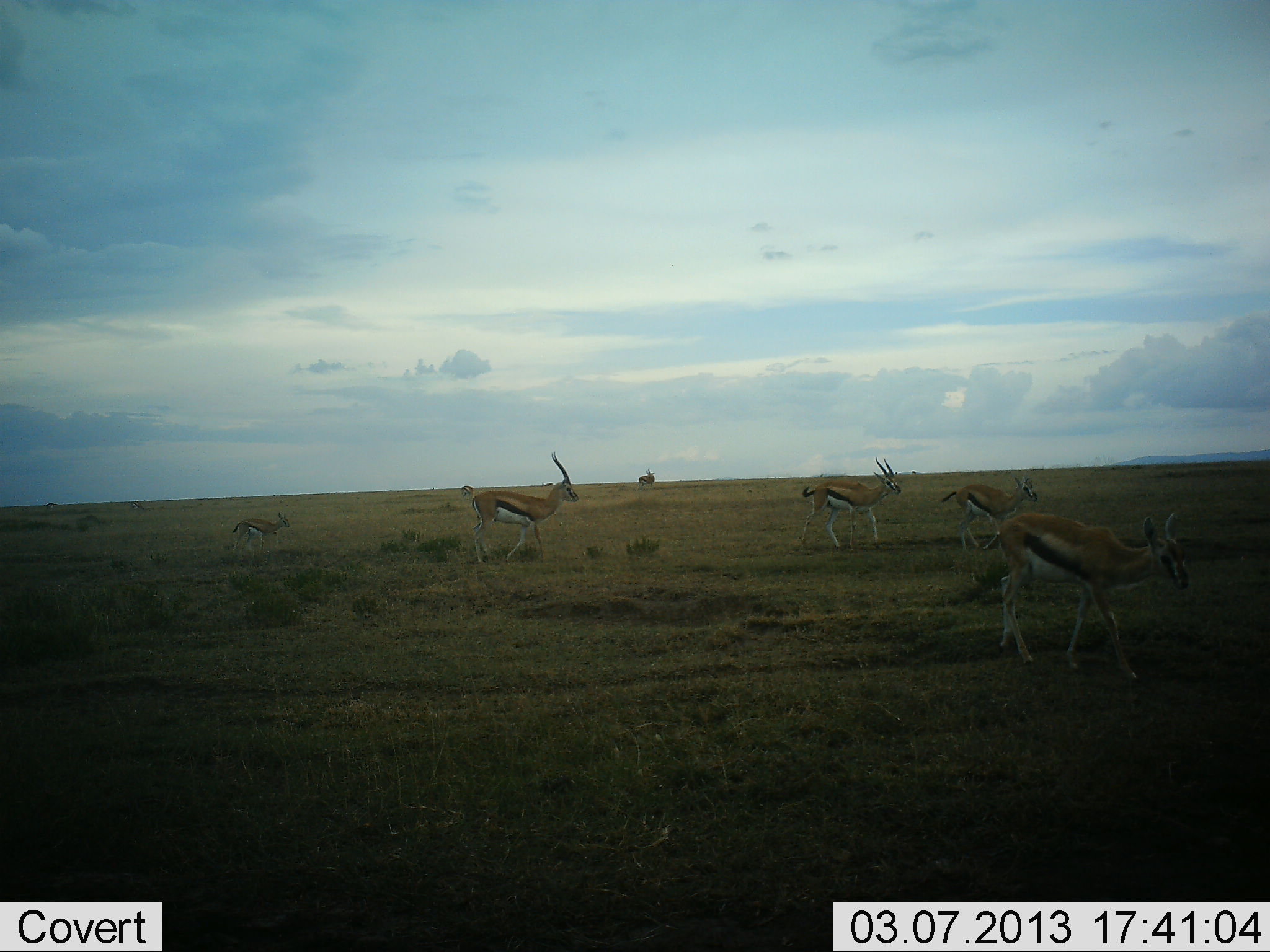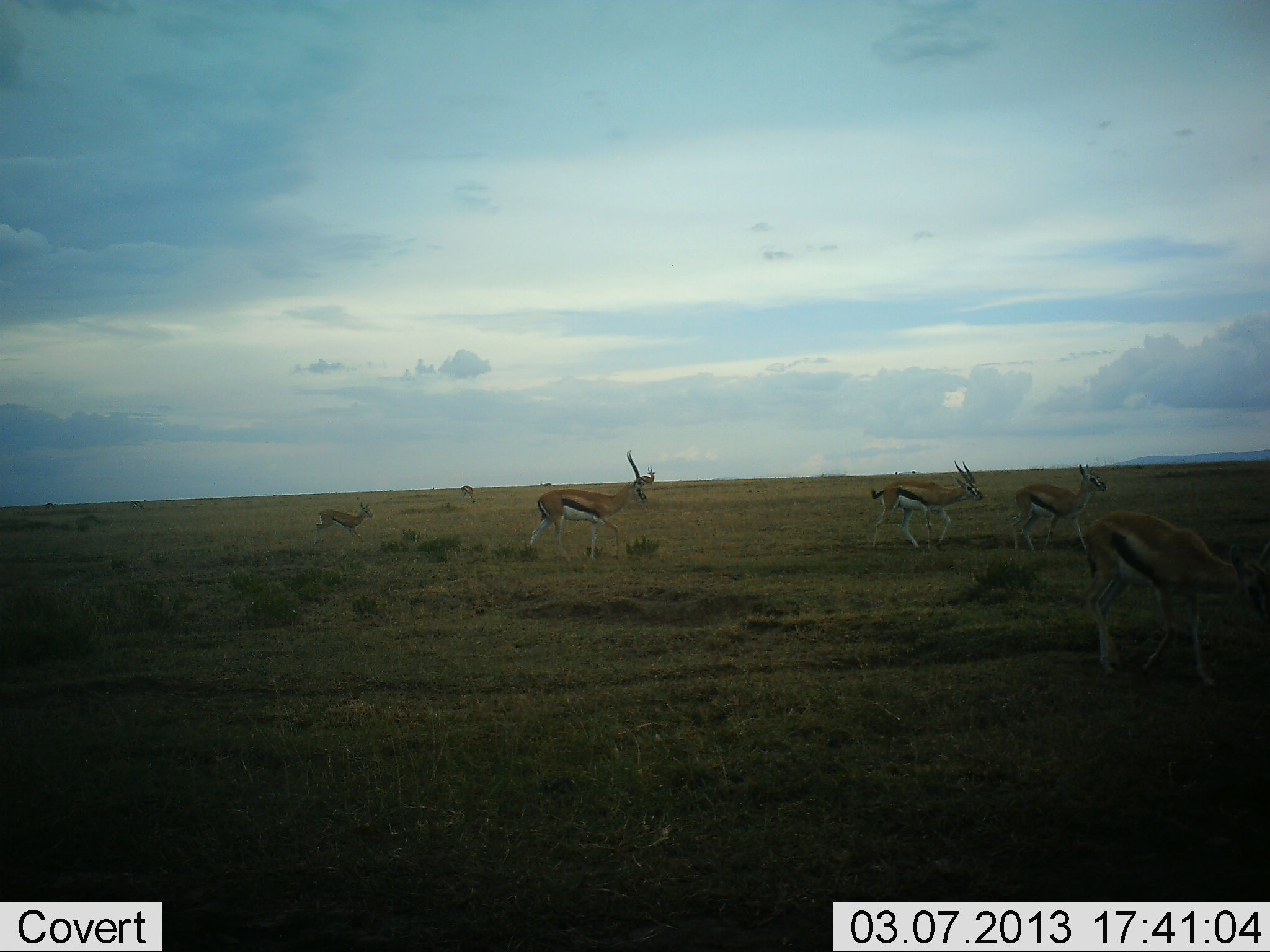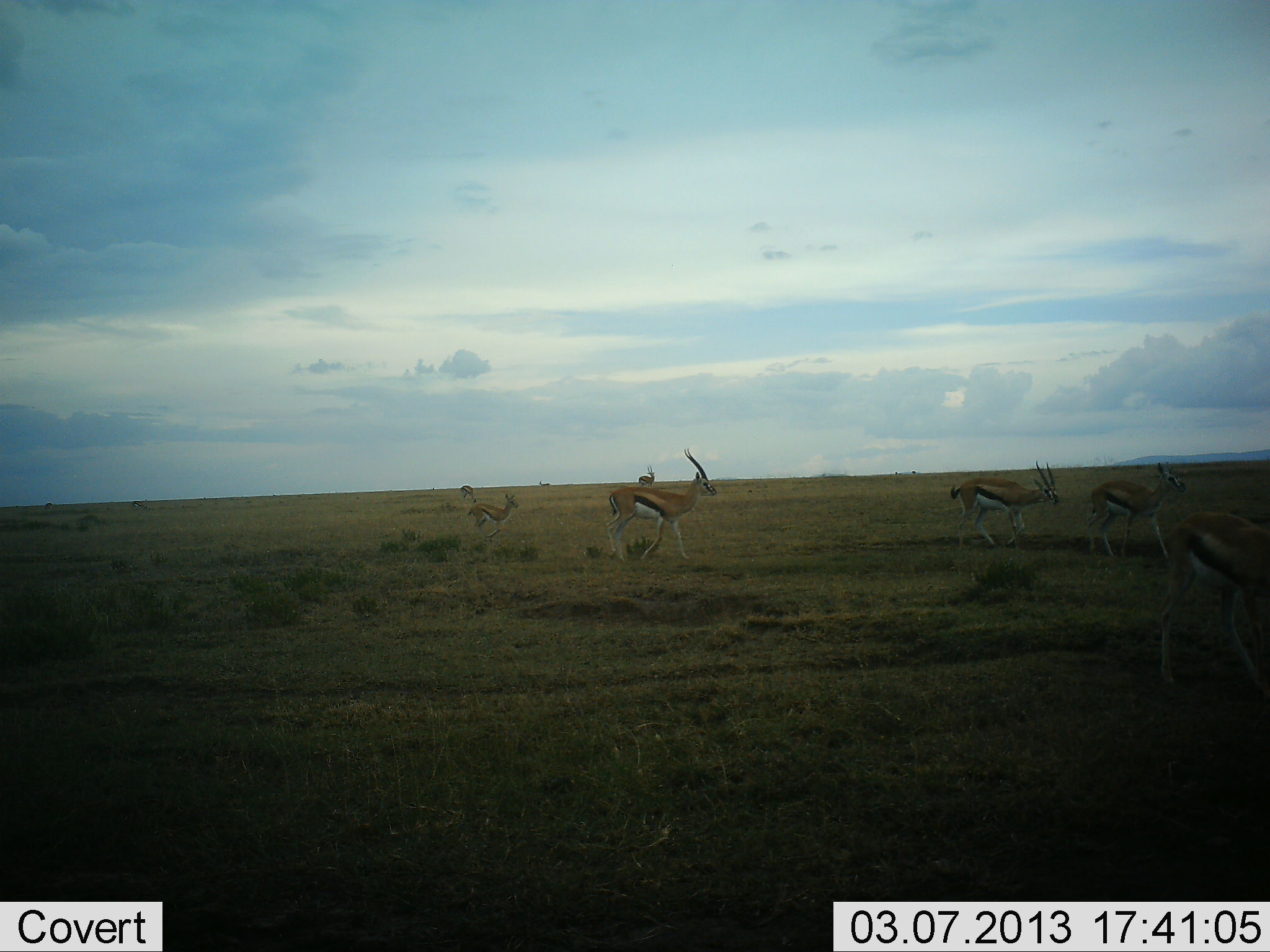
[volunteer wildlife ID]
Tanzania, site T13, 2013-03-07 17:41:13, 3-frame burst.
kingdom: Animalia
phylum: Chordata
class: Mammalia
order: Artiodactyla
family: Bovidae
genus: Eudorcas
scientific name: Eudorcas thomsonii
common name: thomson's gazelle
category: gazellethomsons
Gazellethomsons (thomson's gazelle) (Eudorcas thomsonii), count 5. Behavior (volunteer vote fractions): standing 17%, resting 0%, moving 96%, interacting 0%. Young present (vote fraction): 25%. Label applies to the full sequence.